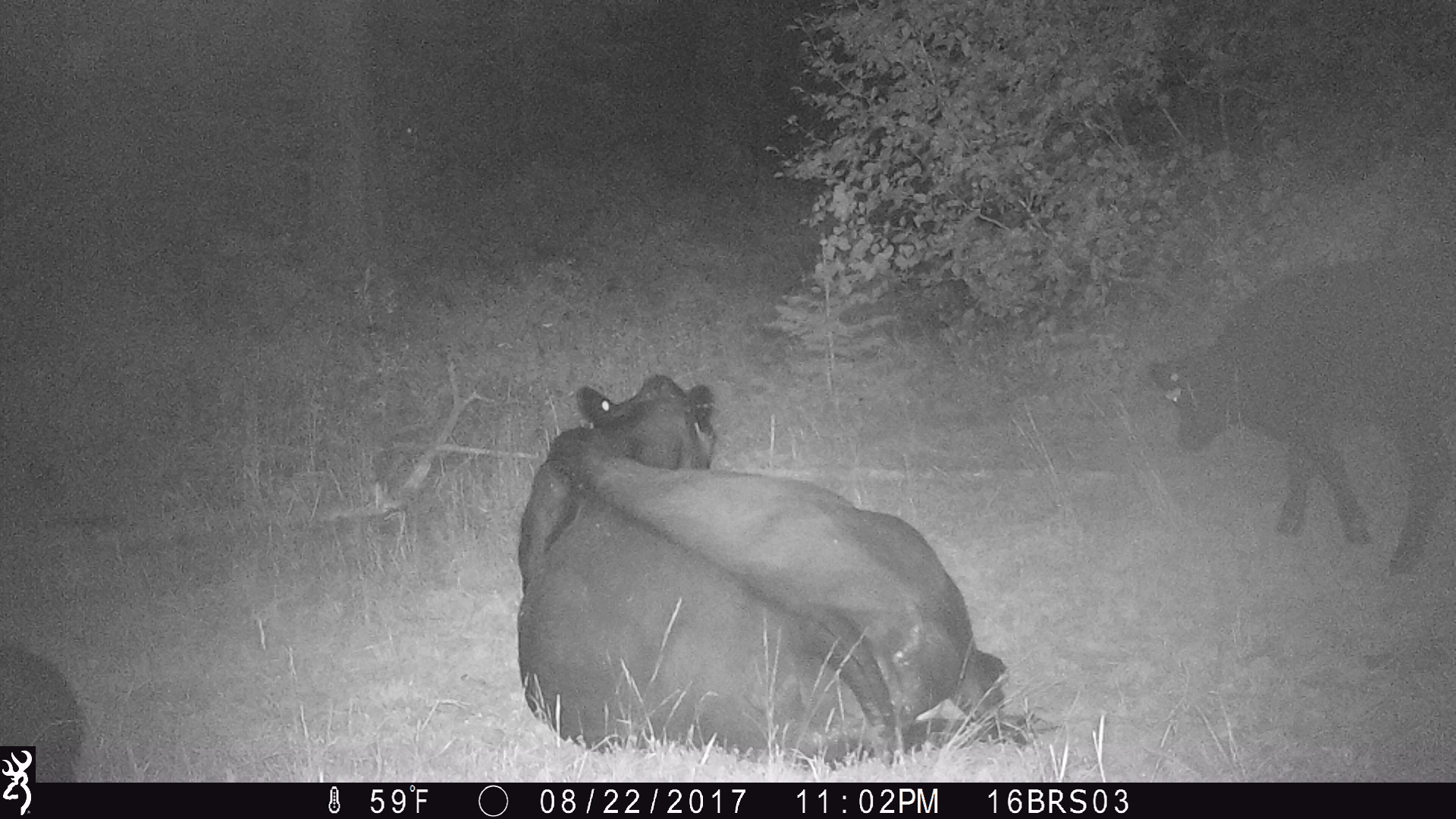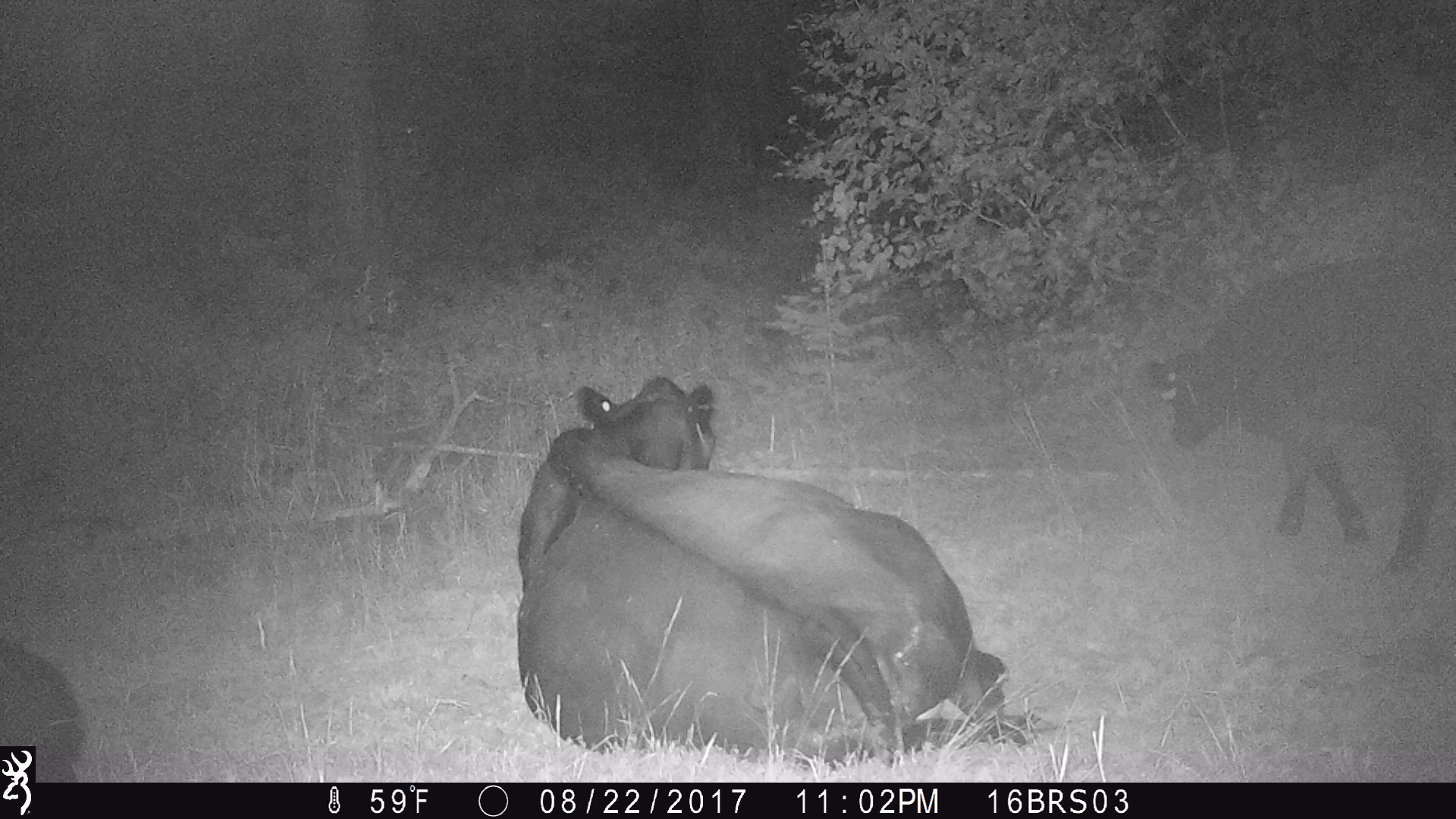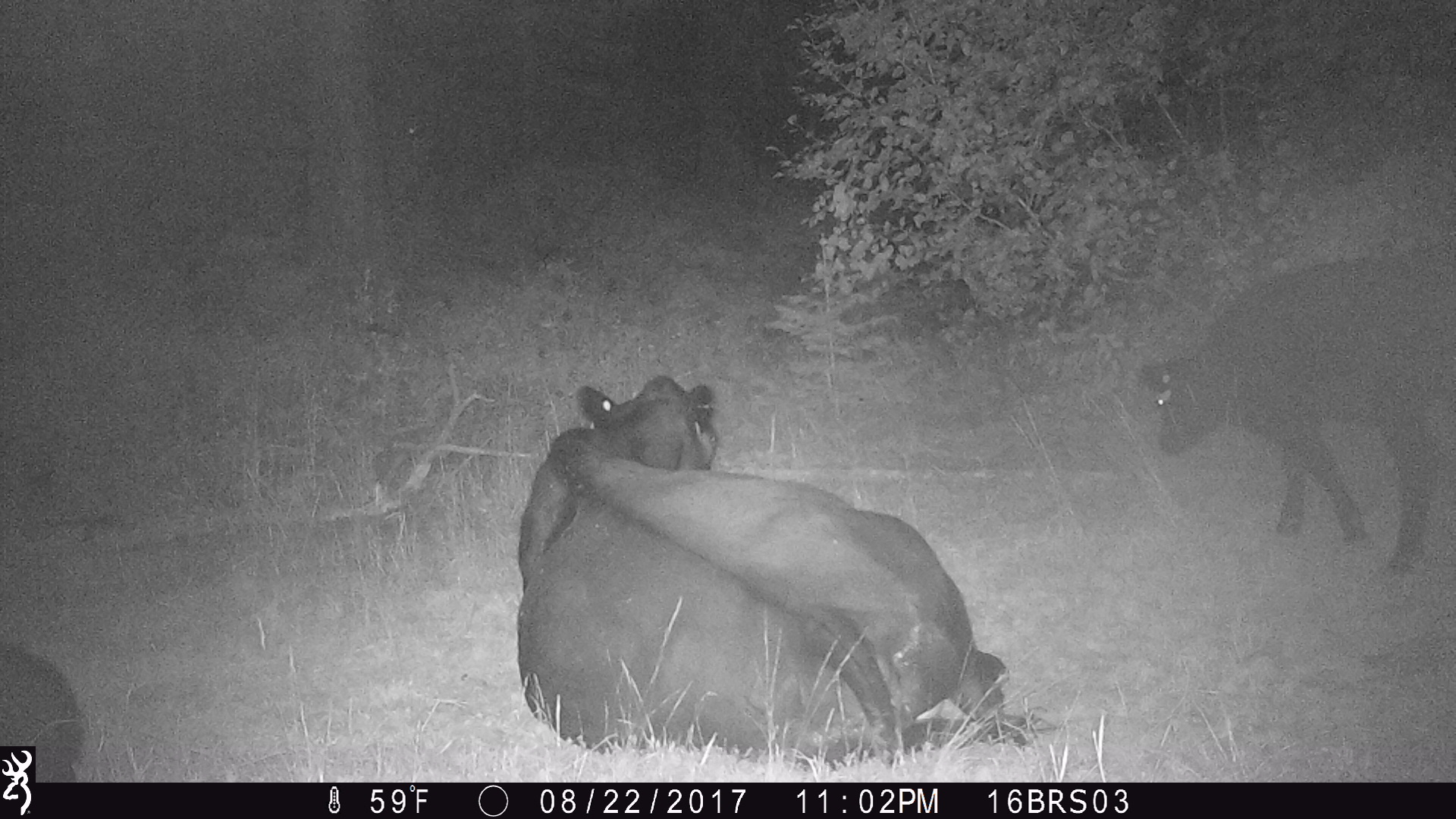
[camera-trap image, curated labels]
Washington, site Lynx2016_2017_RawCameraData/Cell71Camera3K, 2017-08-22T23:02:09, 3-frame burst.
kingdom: Animalia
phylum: Chordata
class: Mammalia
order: Artiodactyla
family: Bovidae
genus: Bos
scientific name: Bos taurus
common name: domestic cattle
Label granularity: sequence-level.